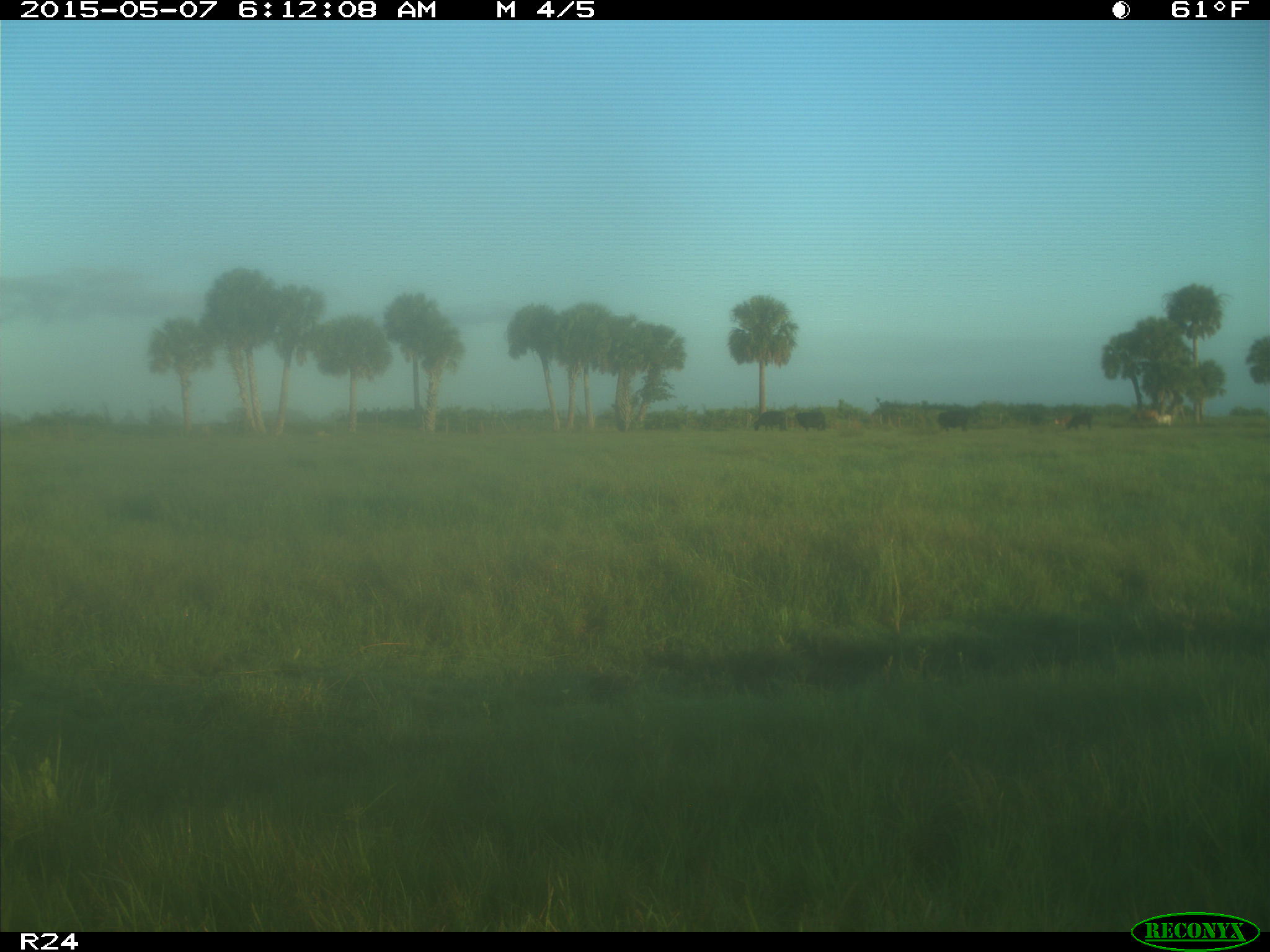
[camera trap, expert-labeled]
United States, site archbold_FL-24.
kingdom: Animalia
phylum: Chordata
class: Mammalia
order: Artiodactyla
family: Bovidae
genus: Bos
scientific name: Bos taurus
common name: domestic cow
Bos taurus (domestic cow).